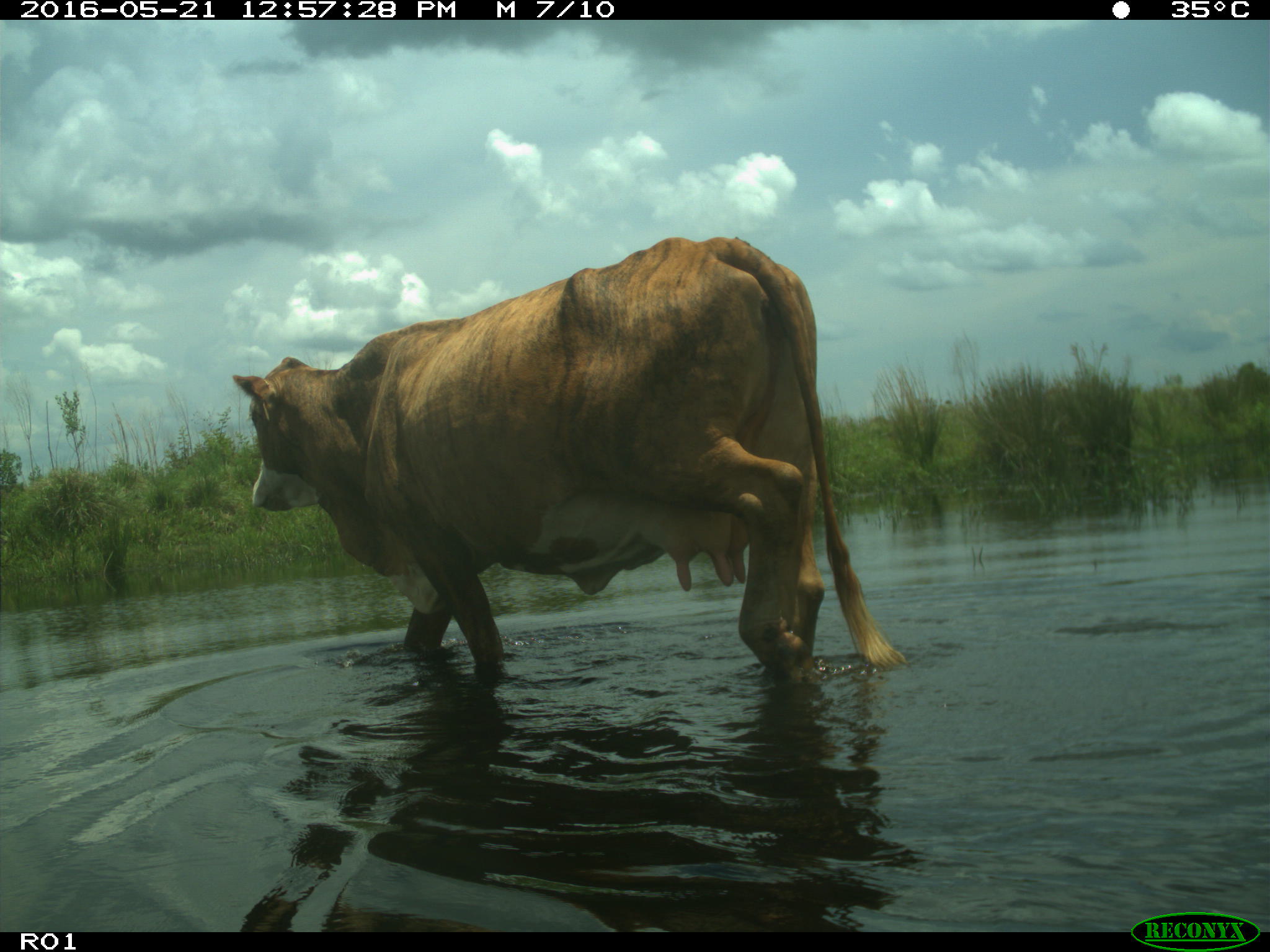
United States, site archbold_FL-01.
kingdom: Animalia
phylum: Chordata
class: Mammalia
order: Artiodactyla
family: Bovidae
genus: Bos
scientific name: Bos taurus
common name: domestic cow